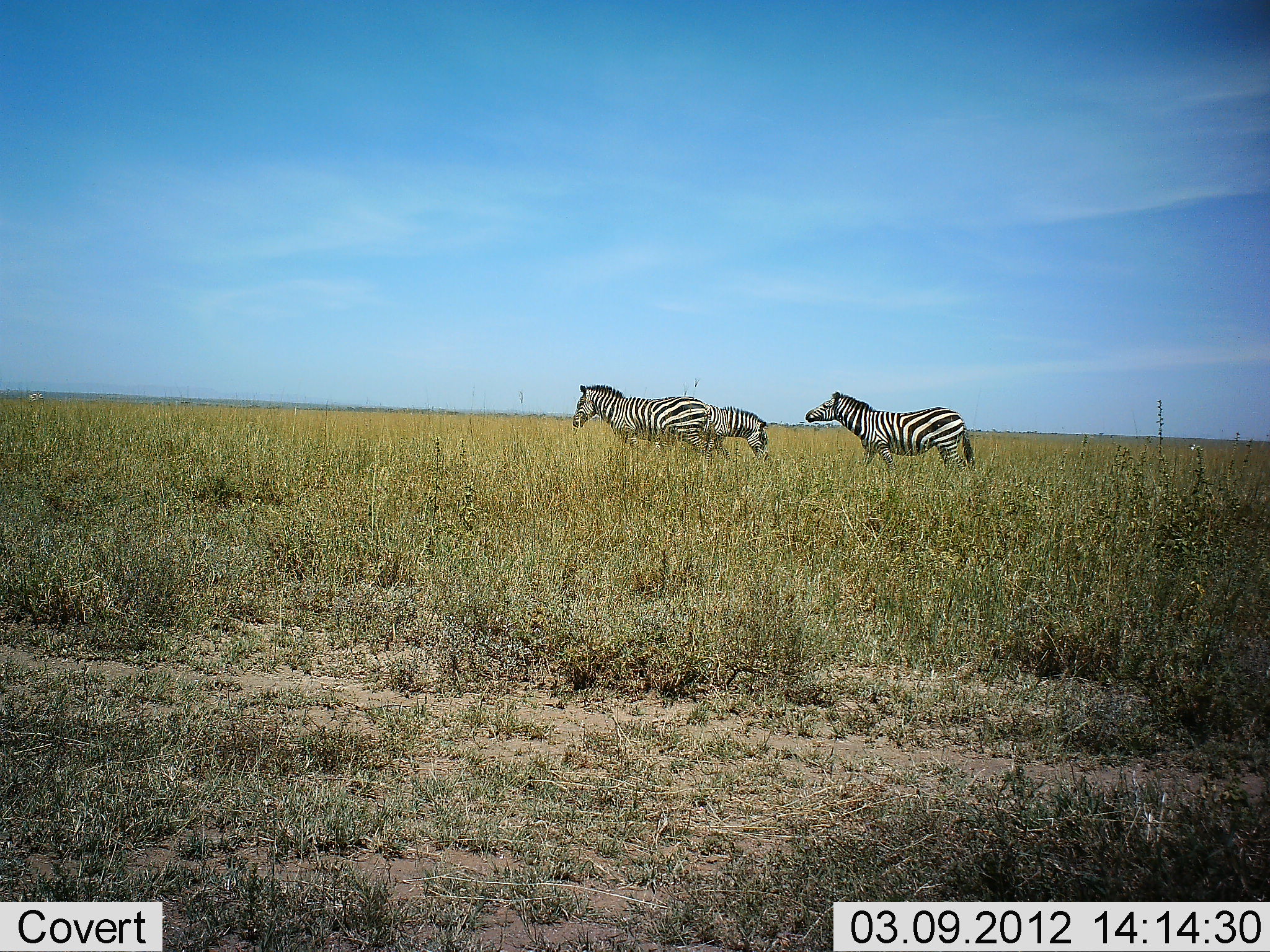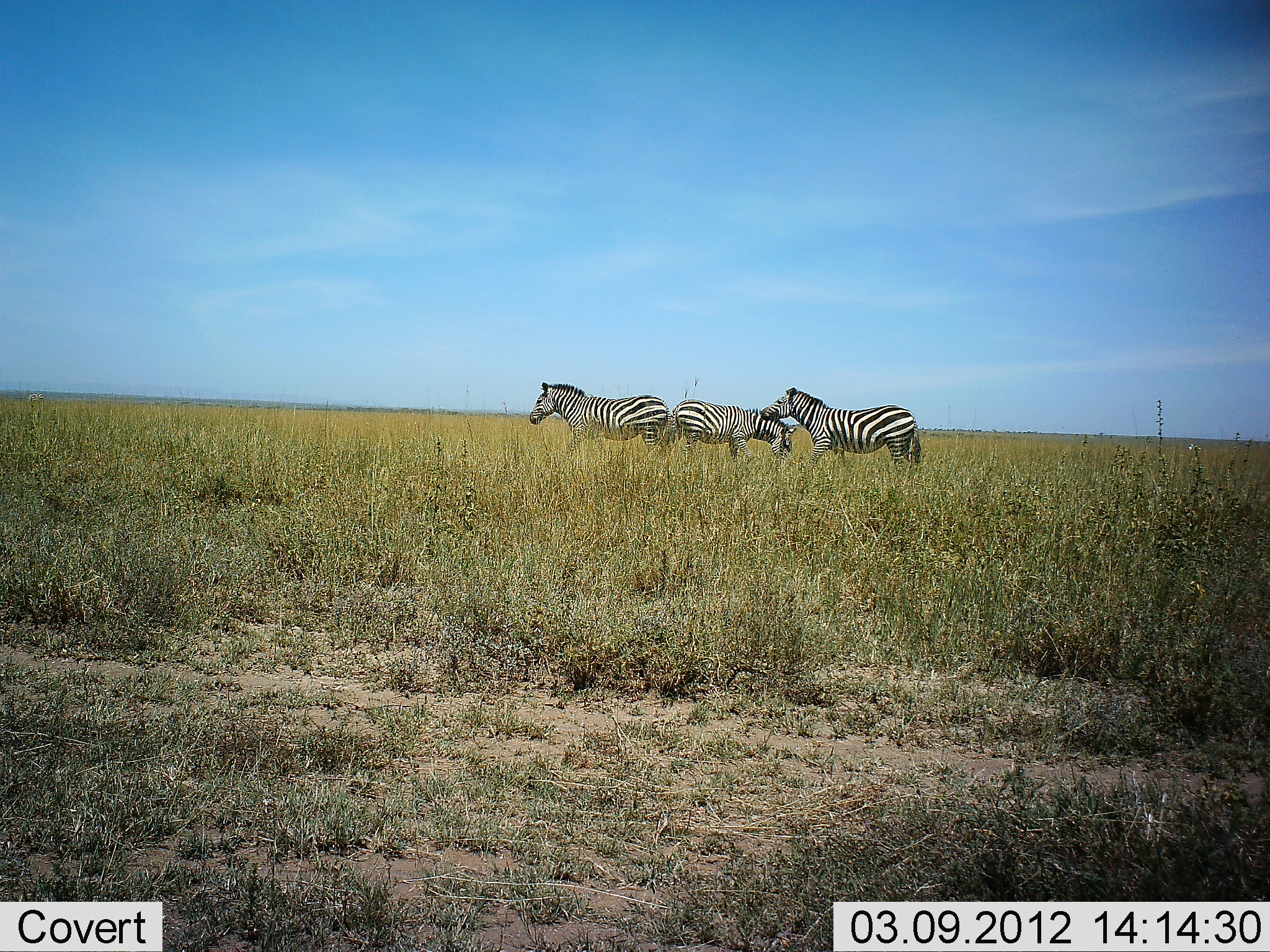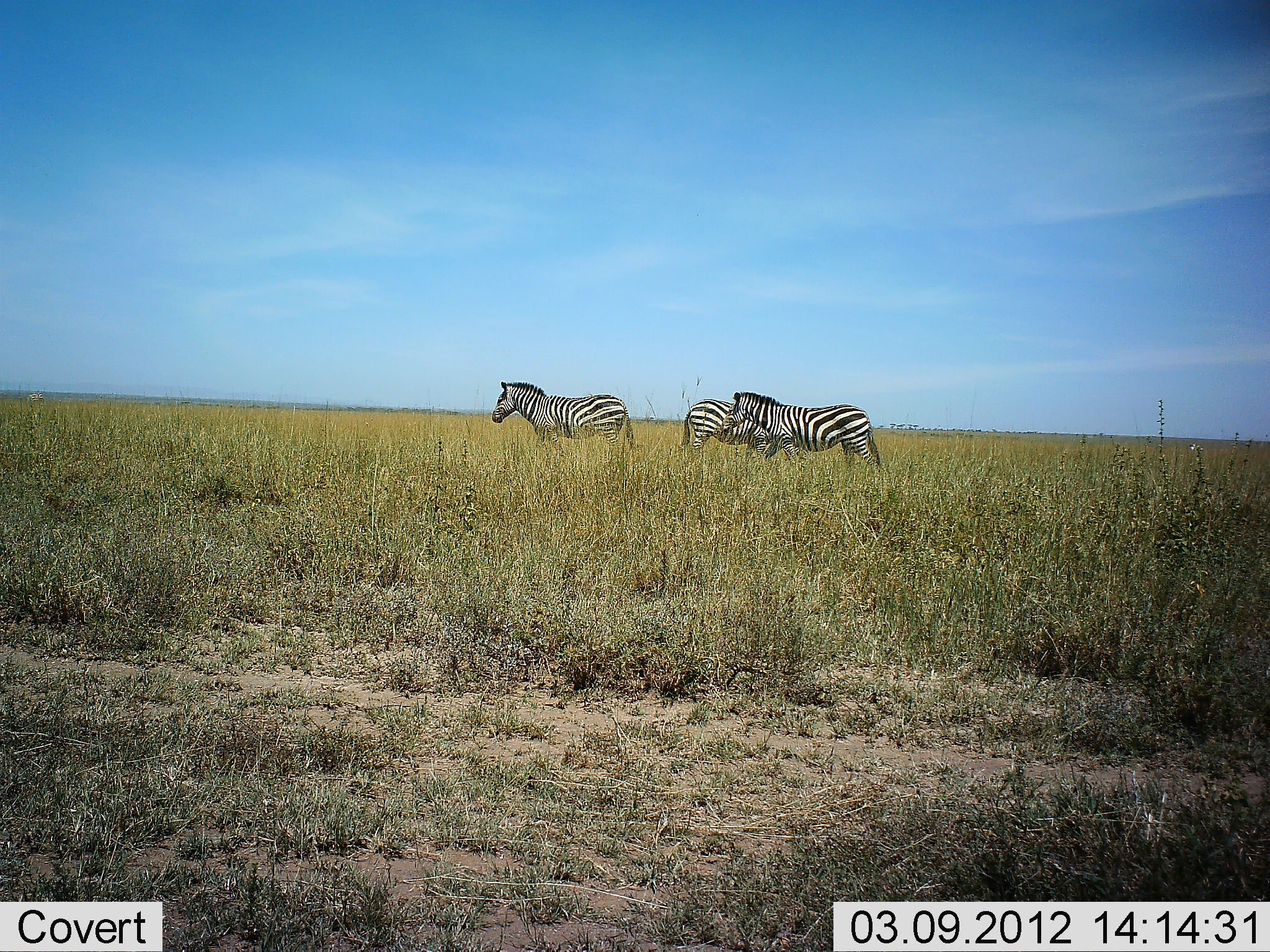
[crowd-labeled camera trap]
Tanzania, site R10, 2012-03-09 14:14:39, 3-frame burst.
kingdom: Animalia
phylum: Chordata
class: Mammalia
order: Perissodactyla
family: Equidae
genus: Equus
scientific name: Equus quagga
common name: plains zebra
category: zebra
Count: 3.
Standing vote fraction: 6%.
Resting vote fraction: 0%.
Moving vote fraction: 89%.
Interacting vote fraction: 6%.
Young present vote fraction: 0%.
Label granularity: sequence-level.